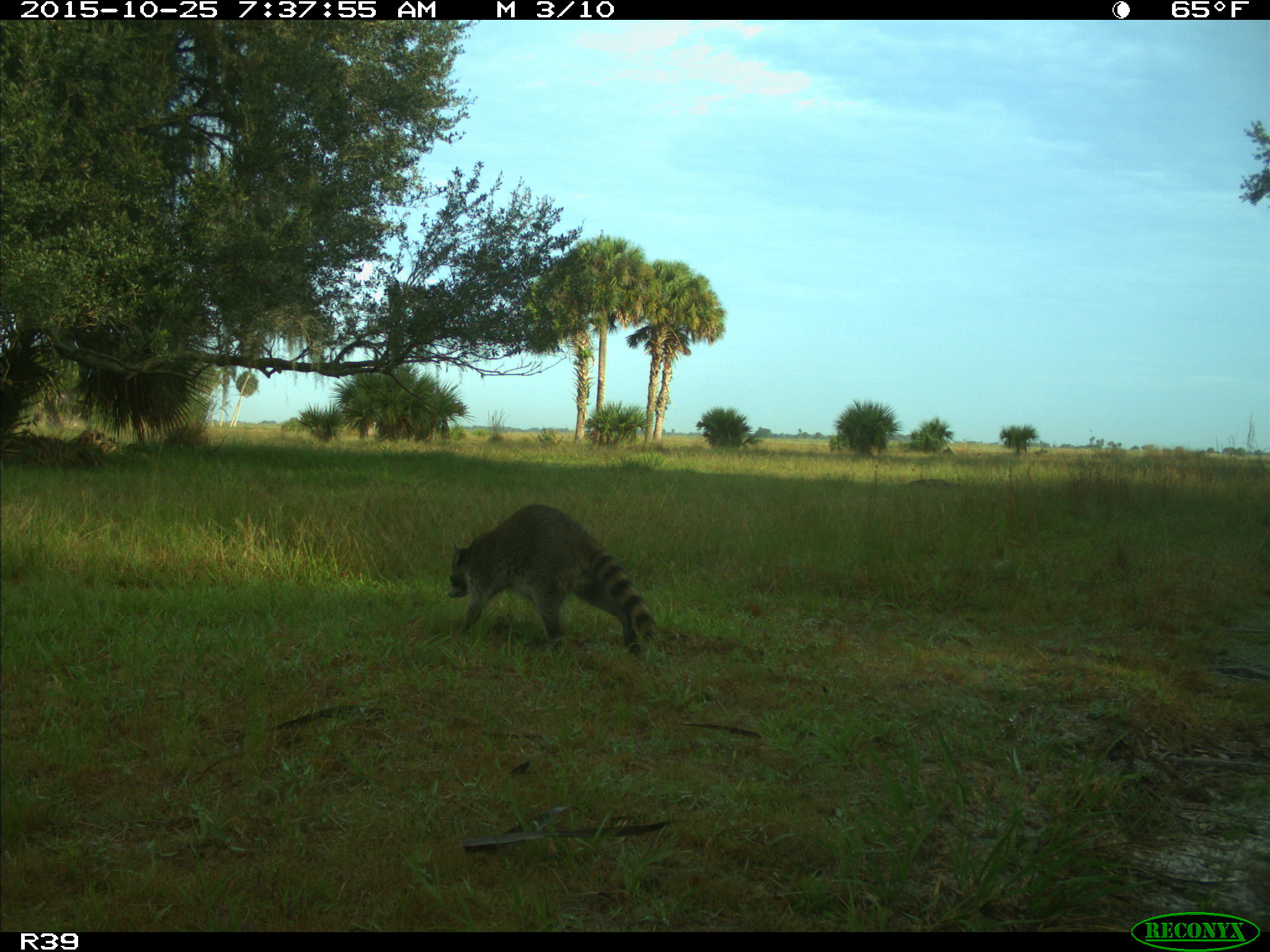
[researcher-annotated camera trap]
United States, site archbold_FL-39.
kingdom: Animalia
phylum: Chordata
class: Mammalia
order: Carnivora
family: Procyonidae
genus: Procyon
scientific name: Procyon lotor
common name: common raccoon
Procyon lotor (common raccoon).